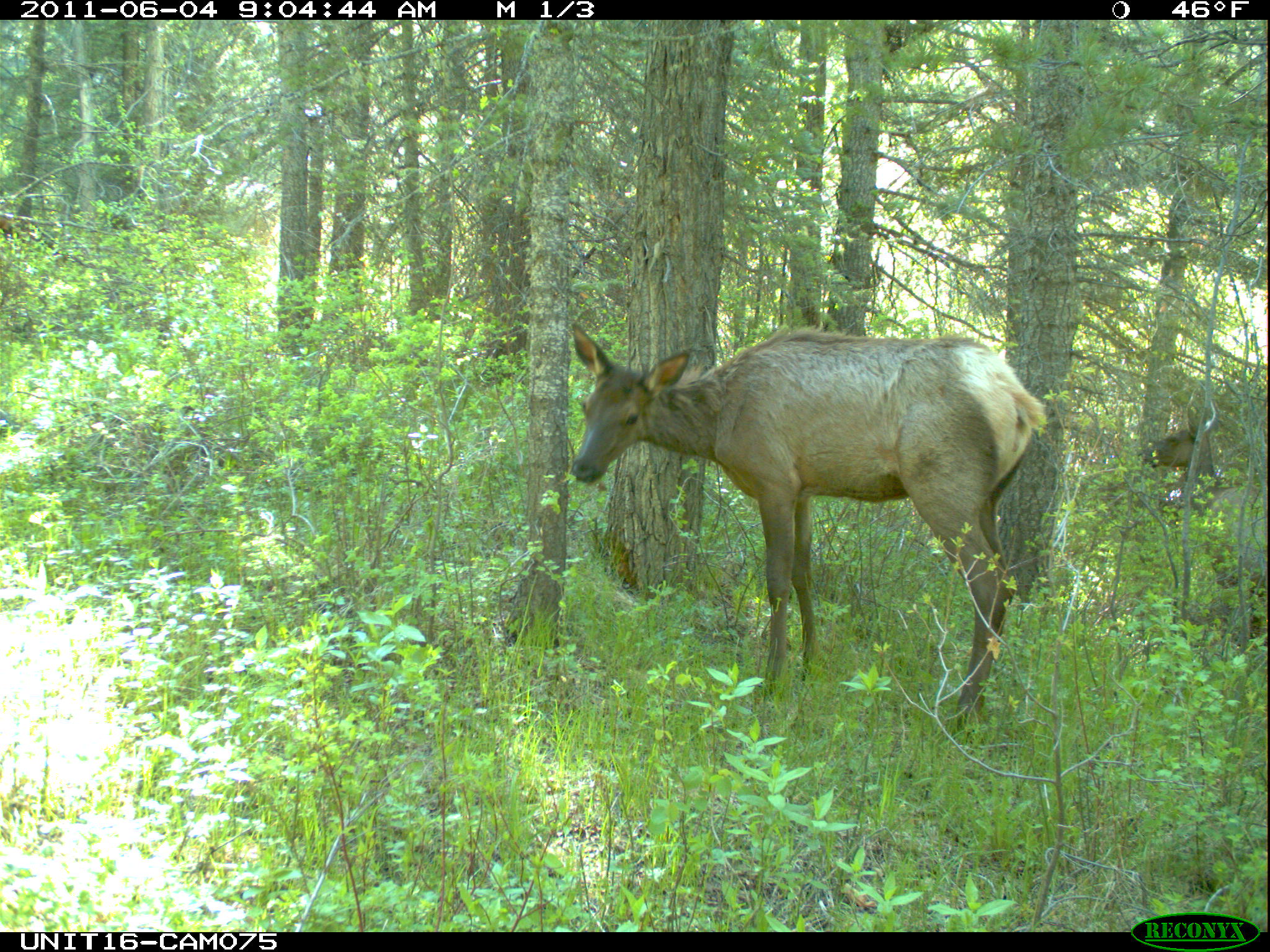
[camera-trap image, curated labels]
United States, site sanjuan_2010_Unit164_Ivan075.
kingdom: Animalia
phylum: Chordata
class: Mammalia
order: Artiodactyla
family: Cervidae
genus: Cervus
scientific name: Cervus elaphus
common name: red deer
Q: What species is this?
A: Cervus elaphus (red deer).